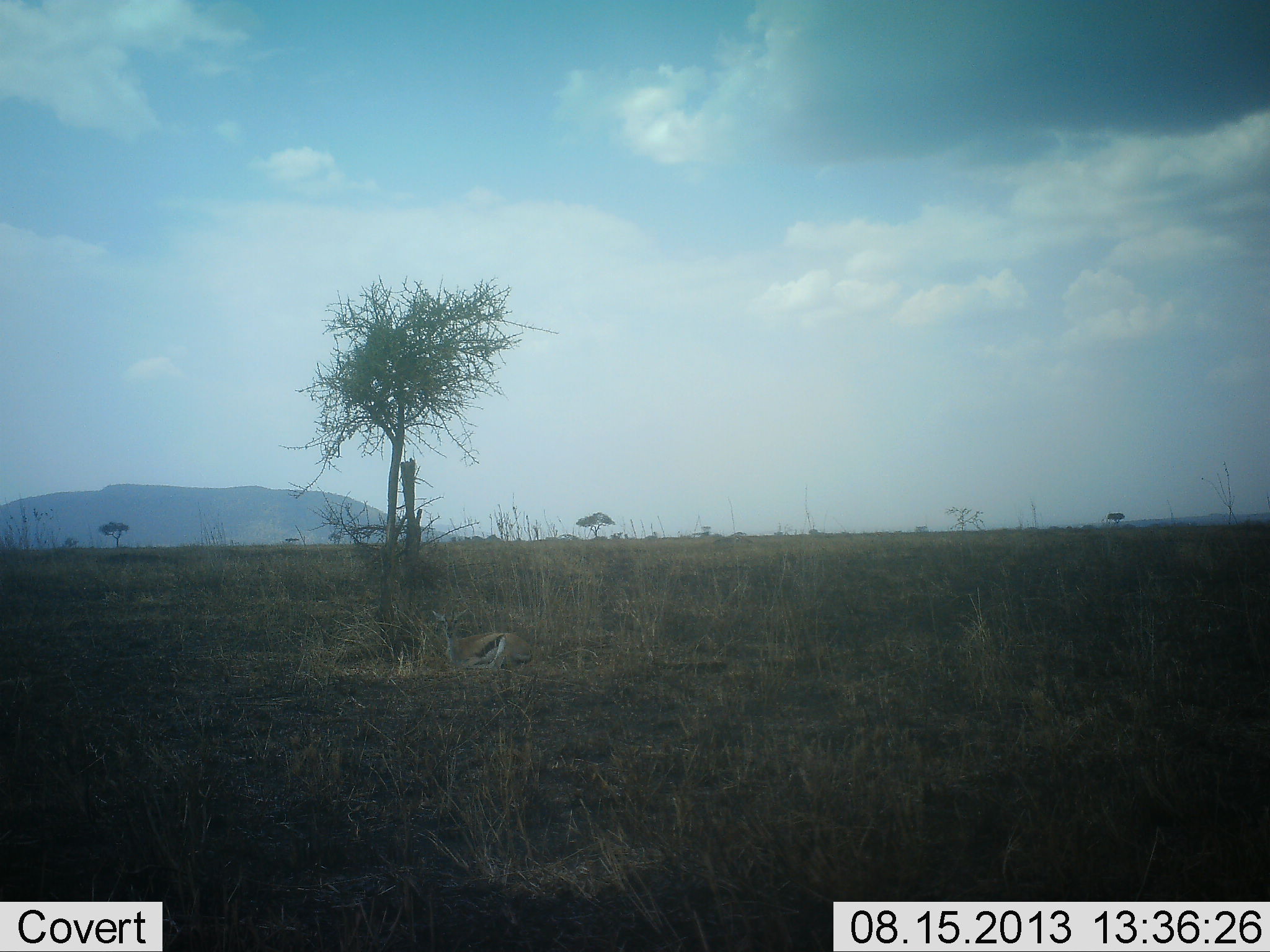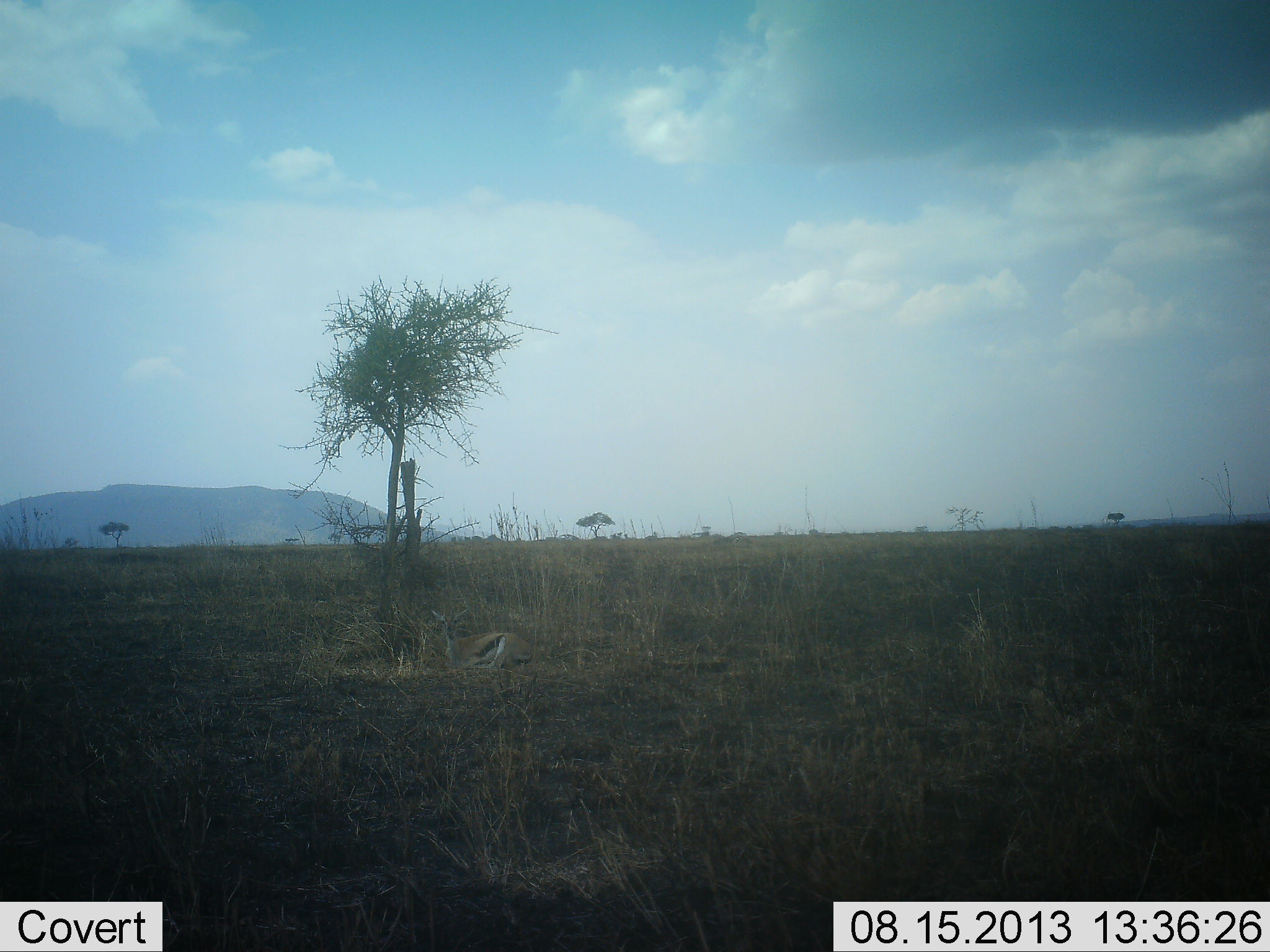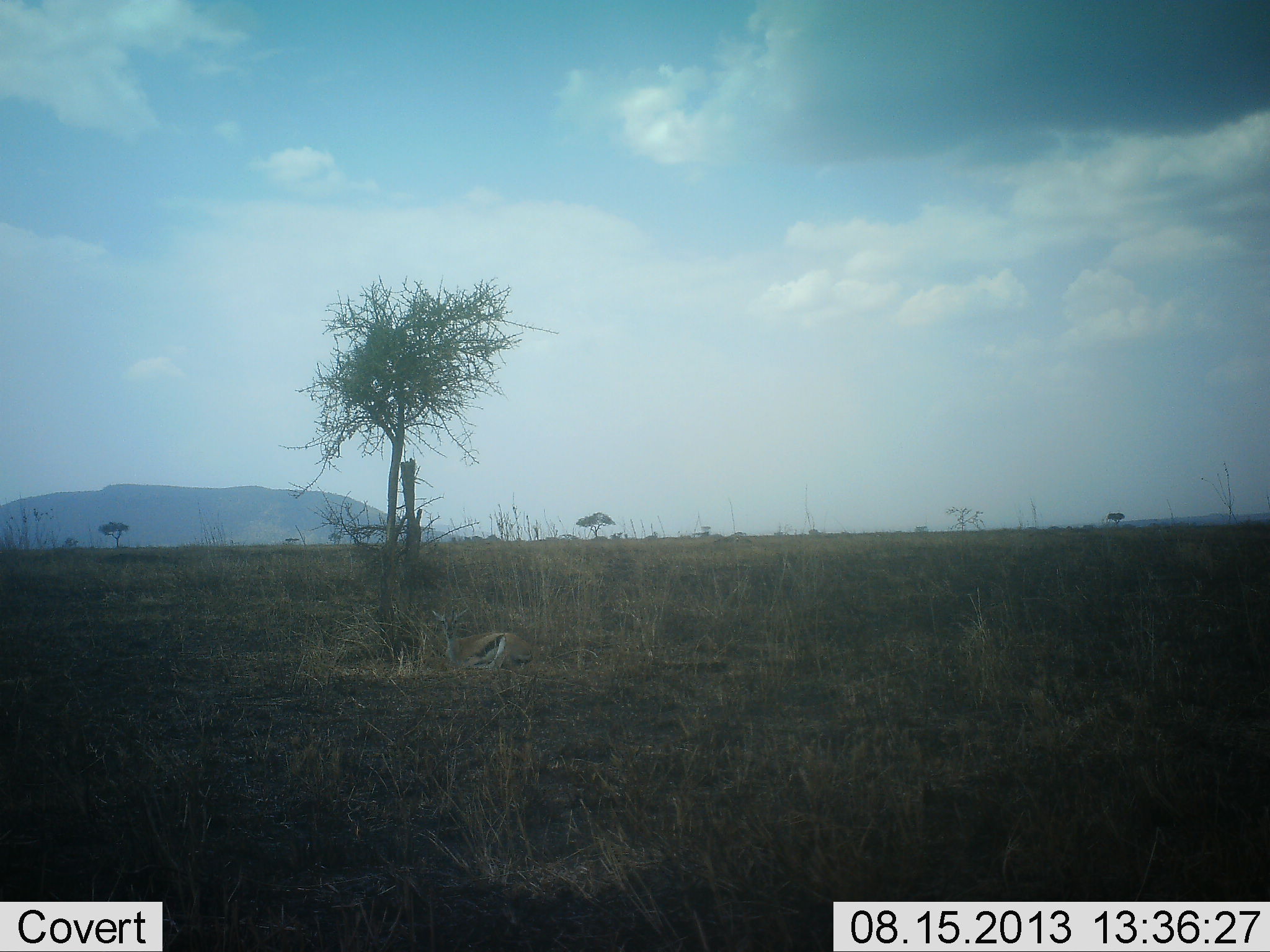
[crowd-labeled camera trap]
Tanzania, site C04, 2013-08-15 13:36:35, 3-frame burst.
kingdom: Animalia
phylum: Chordata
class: Mammalia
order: Artiodactyla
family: Bovidae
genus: Eudorcas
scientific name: Eudorcas thomsonii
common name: thomson's gazelle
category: gazellethomsons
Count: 1.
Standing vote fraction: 10%.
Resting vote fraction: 90%.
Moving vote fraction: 0%.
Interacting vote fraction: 0%.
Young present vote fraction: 0%.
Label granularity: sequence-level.